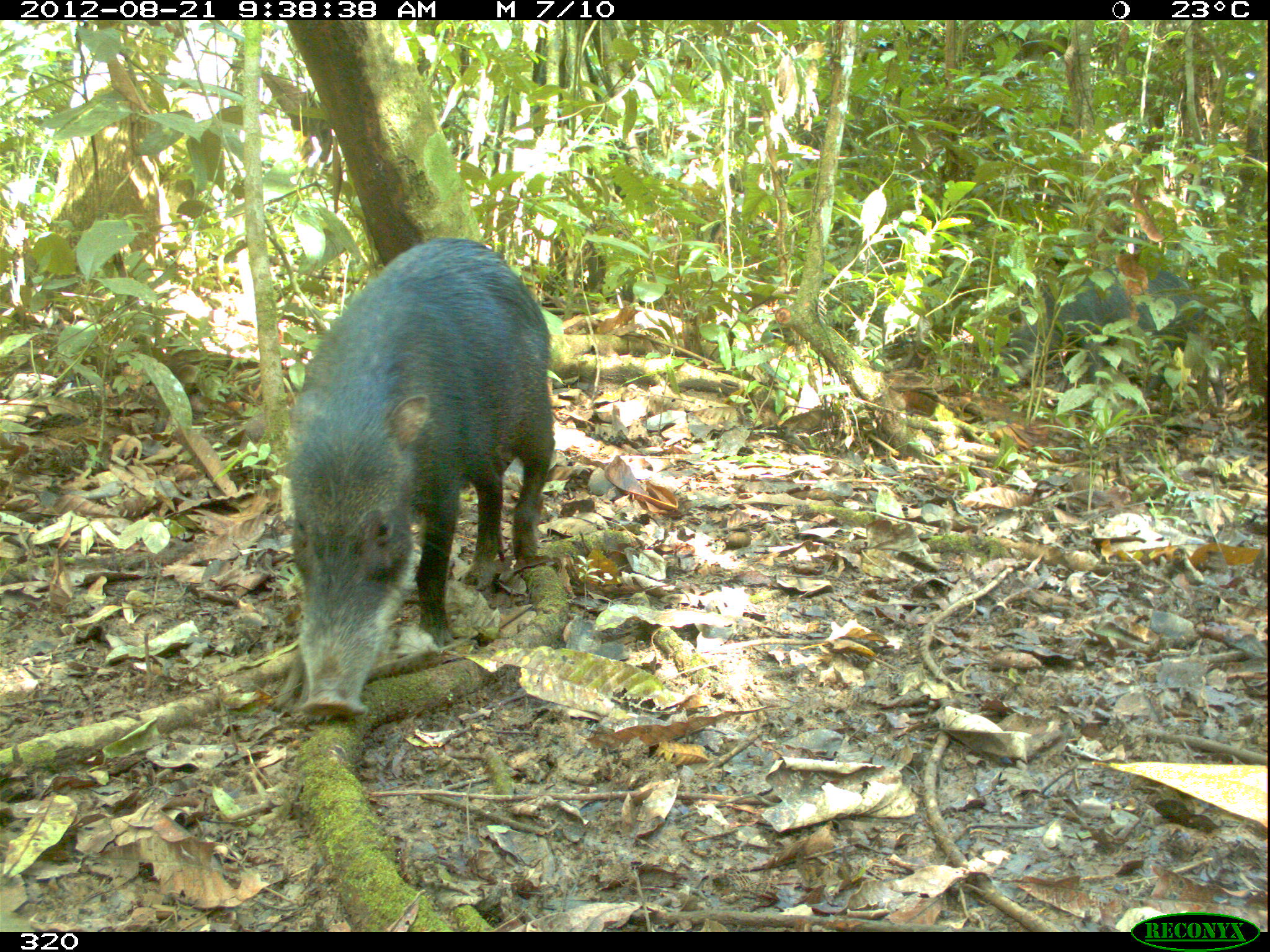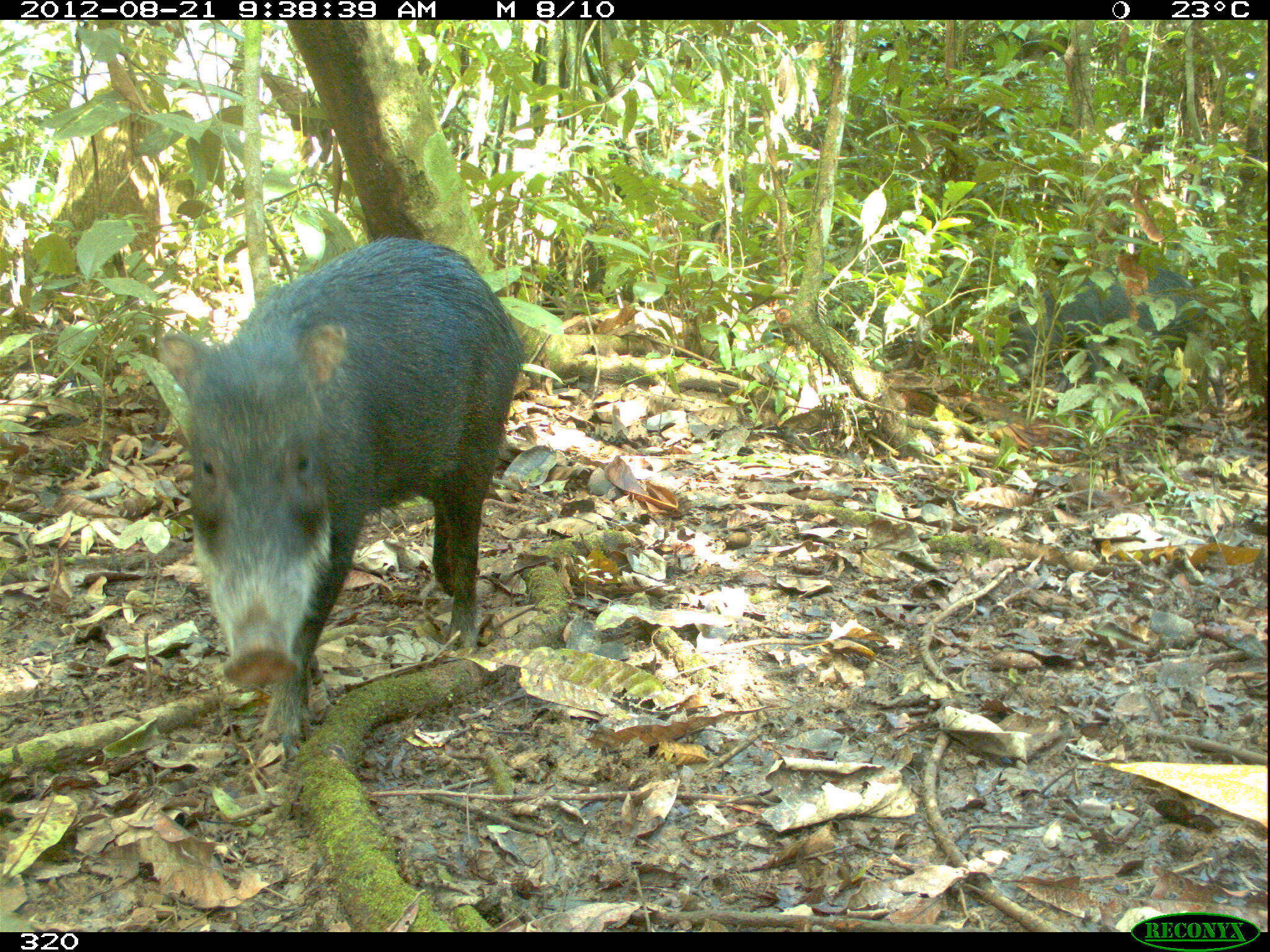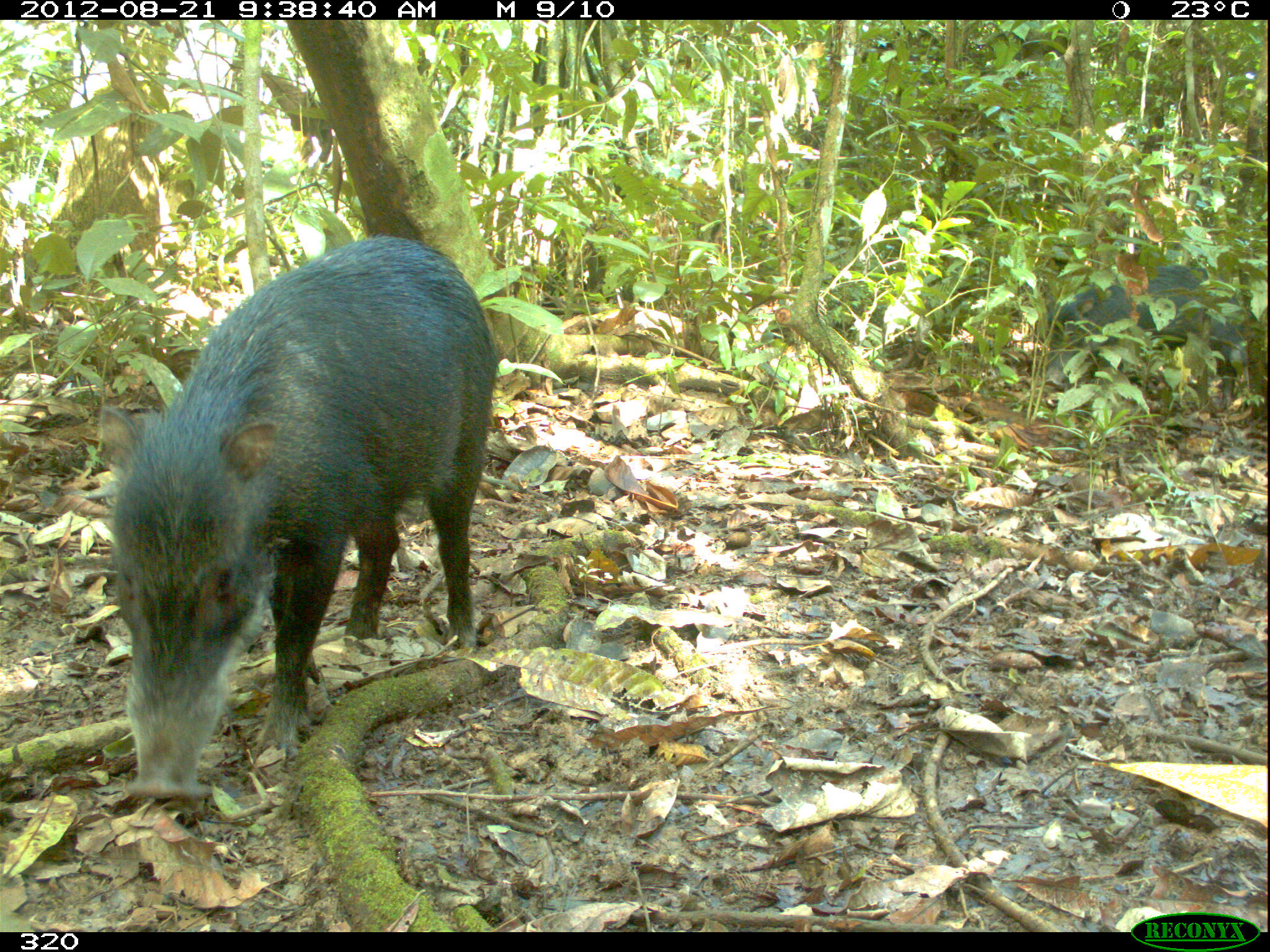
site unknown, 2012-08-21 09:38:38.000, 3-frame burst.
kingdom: Animalia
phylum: Chordata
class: Mammalia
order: Artiodactyla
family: Tayassuidae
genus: Tayassu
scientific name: Tayassu pecari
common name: white-lipped peccary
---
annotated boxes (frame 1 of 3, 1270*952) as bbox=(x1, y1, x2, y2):
tayassu pecari: bbox=(275, 238, 554, 720); bbox=(990, 262, 1227, 428)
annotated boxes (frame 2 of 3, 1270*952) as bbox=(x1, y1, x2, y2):
tayassu pecari: bbox=(155, 236, 520, 760); bbox=(1000, 261, 1227, 418)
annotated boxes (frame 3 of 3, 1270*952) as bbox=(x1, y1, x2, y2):
tayassu pecari: bbox=(94, 231, 490, 806); bbox=(1041, 265, 1247, 412)